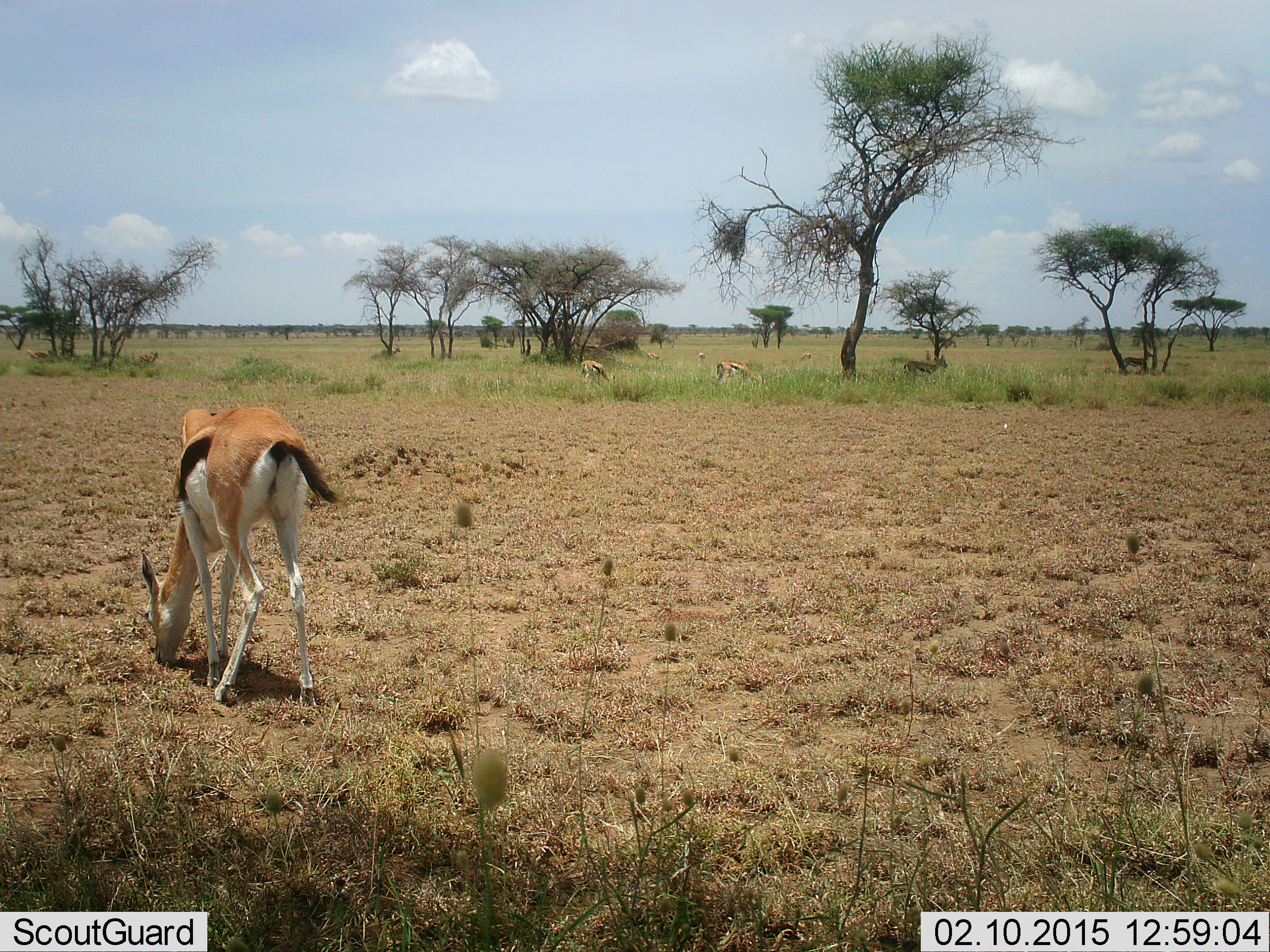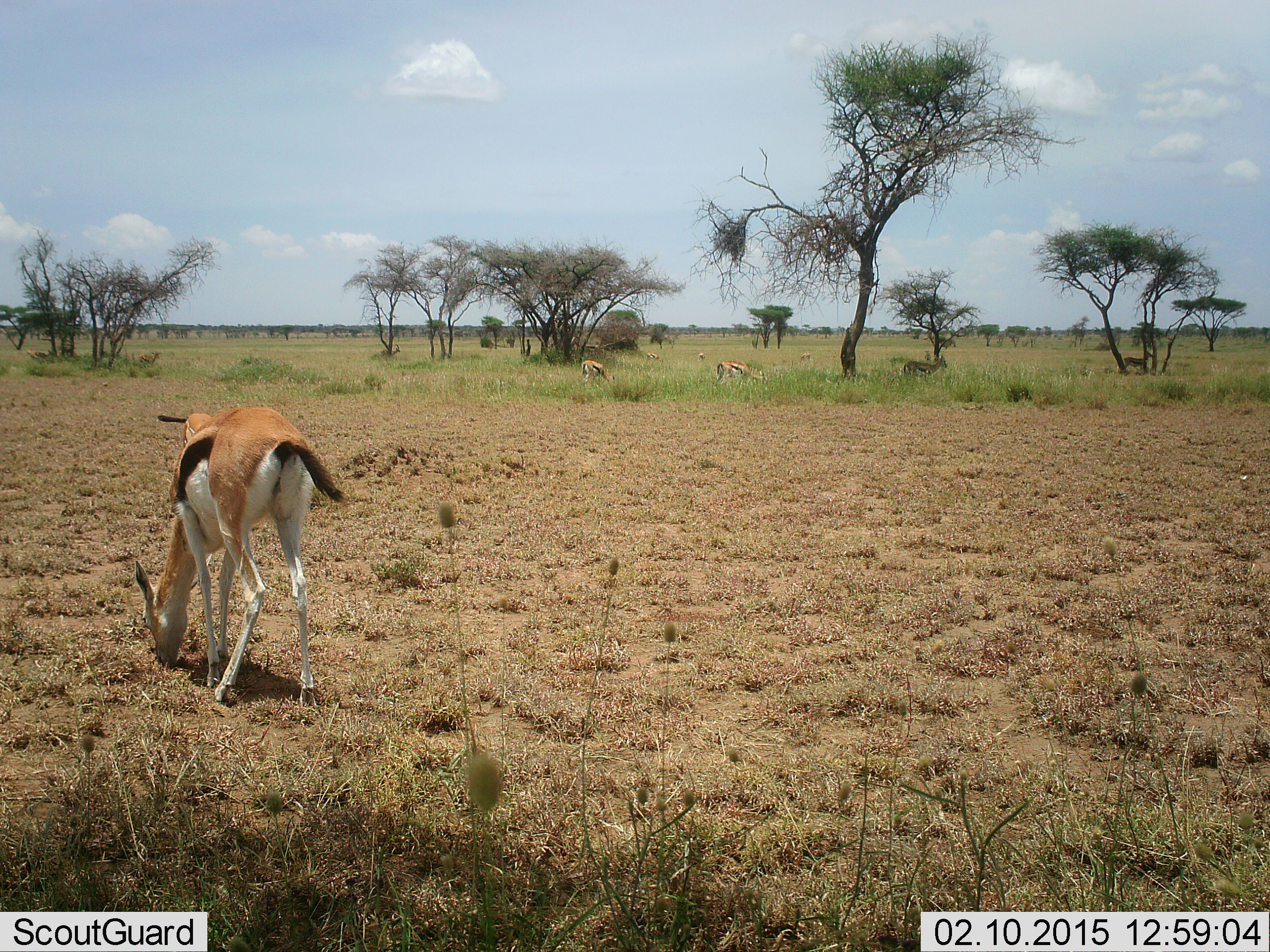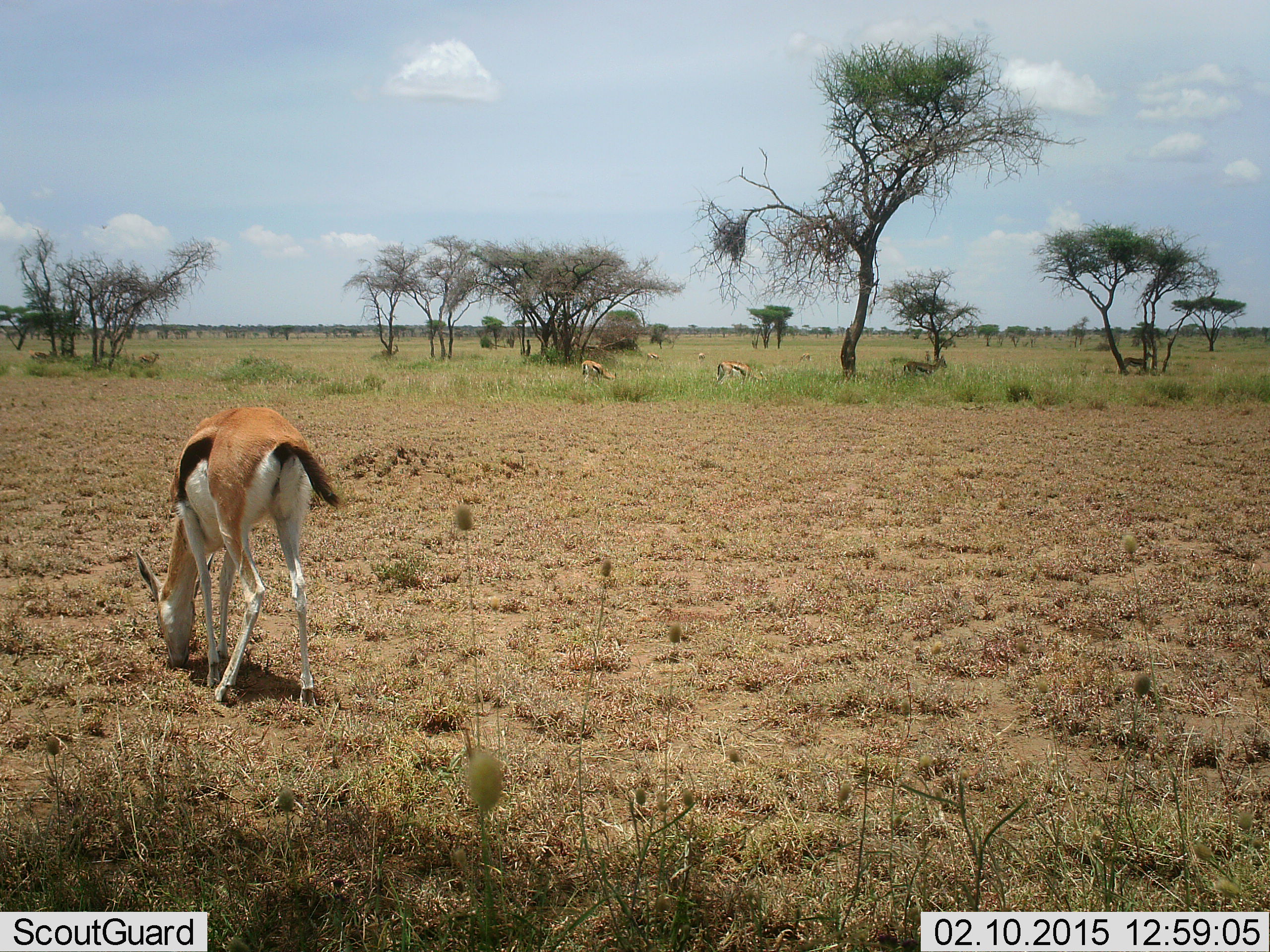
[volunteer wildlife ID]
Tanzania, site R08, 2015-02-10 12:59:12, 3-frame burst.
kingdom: Animalia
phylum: Chordata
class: Mammalia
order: Artiodactyla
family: Bovidae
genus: Eudorcas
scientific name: Eudorcas thomsonii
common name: thomson's gazelle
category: gazellethomsons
Gazellethomsons (thomson's gazelle) (Eudorcas thomsonii), count 6. Behavior (volunteer vote fractions): standing 80%, resting 20%, moving 10%, interacting 0%. Young present (vote fraction): 0%. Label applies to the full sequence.